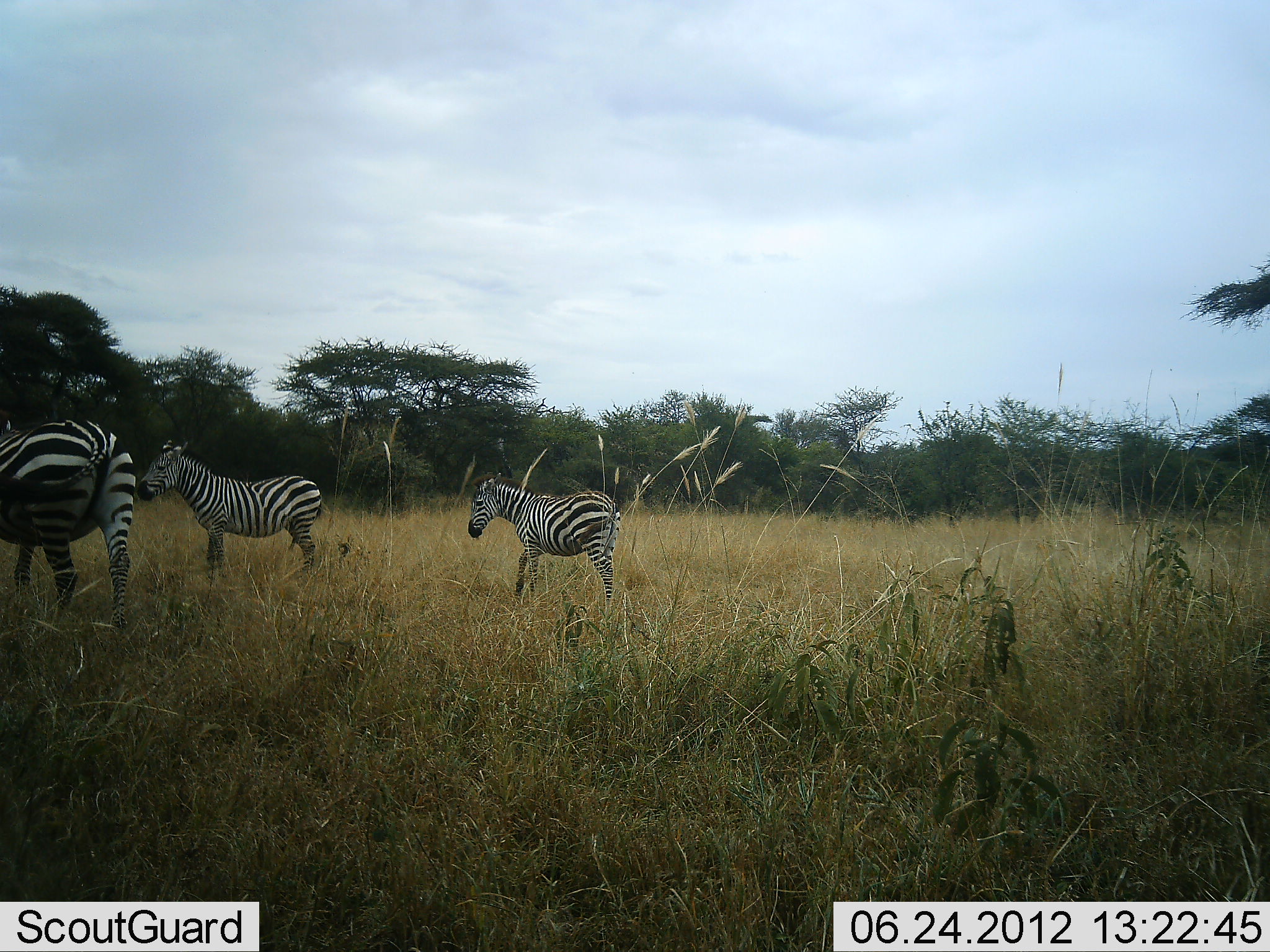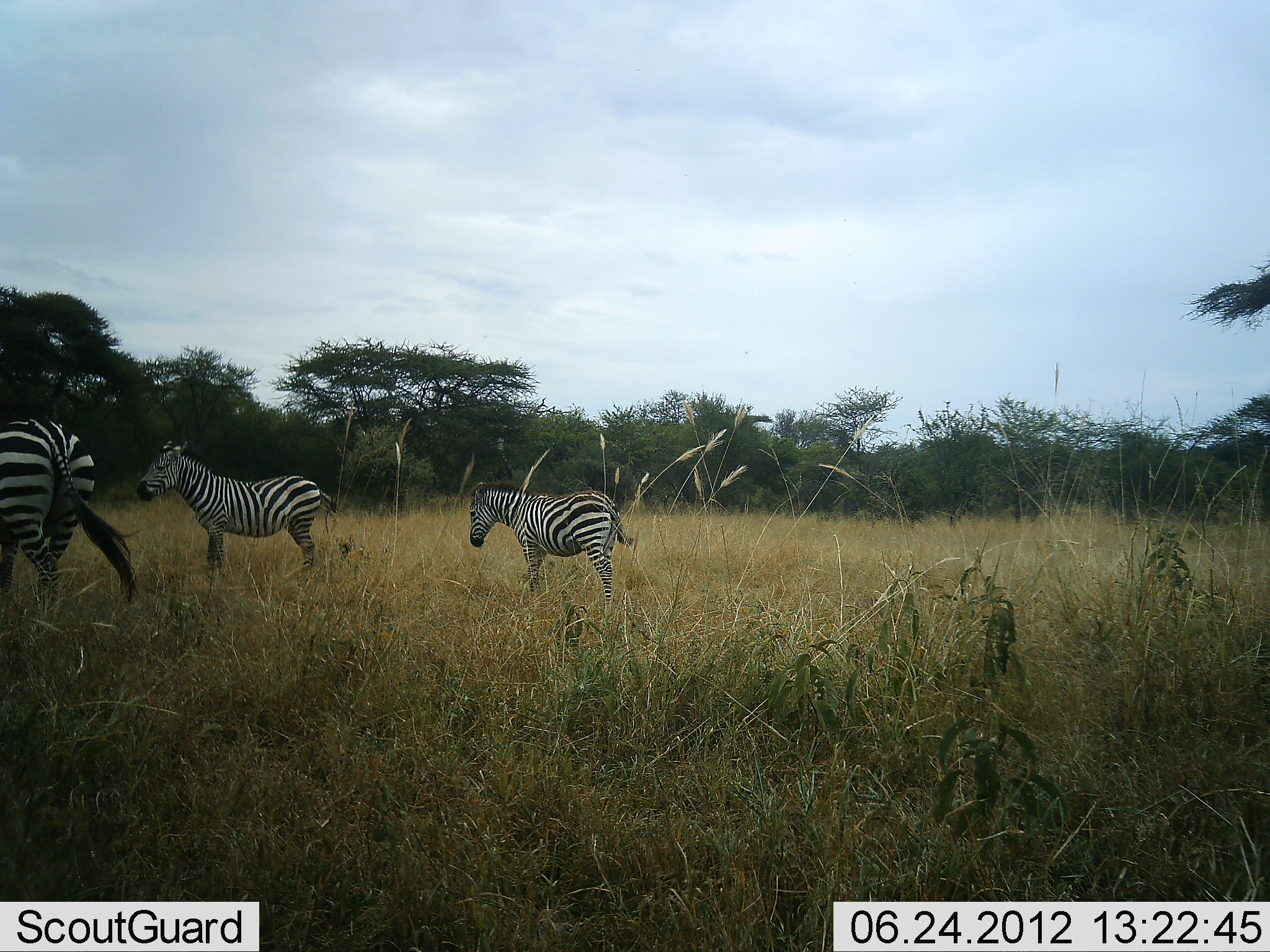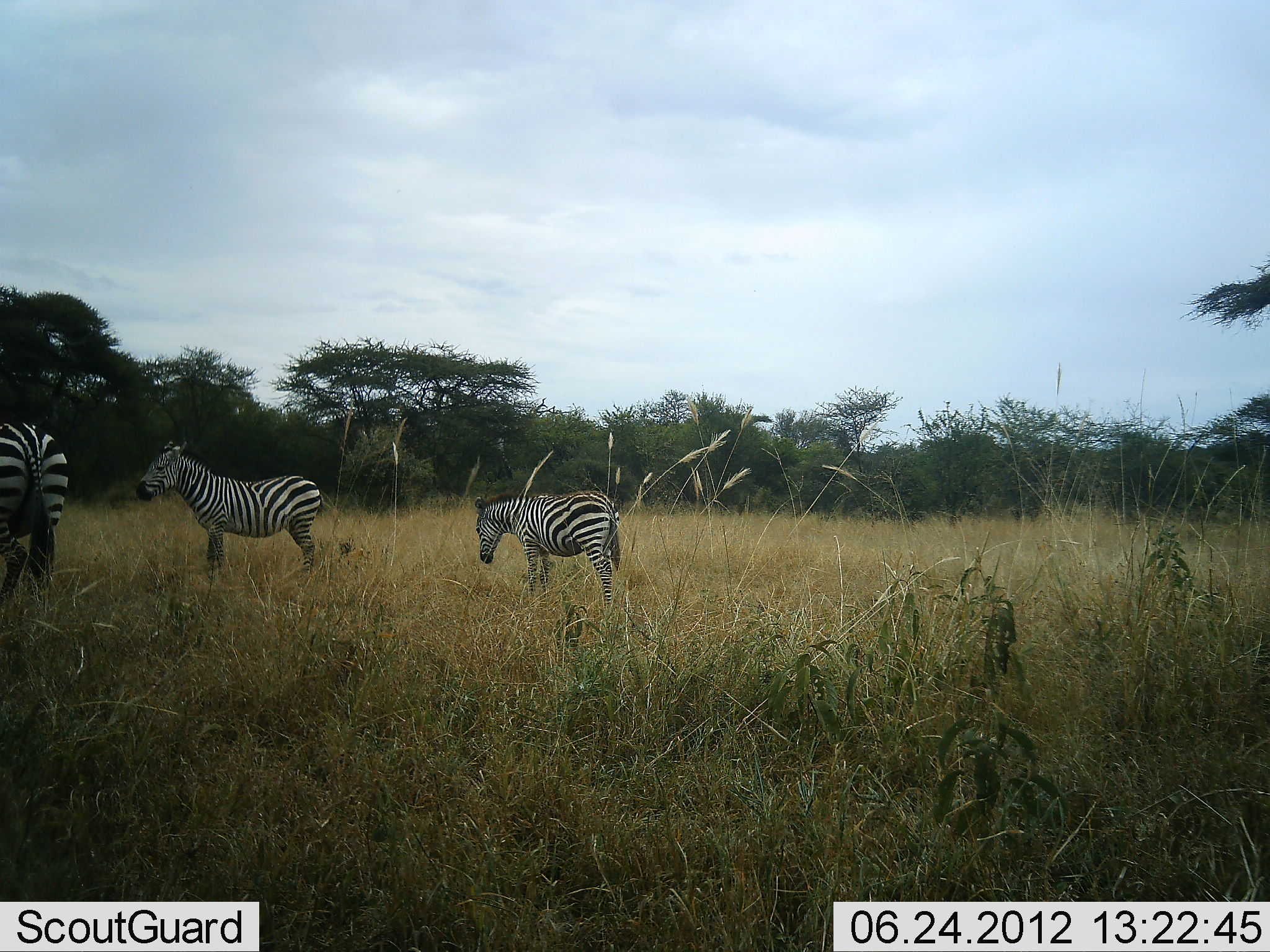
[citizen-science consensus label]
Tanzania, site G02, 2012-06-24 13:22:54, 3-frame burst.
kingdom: Animalia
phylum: Chordata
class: Mammalia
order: Perissodactyla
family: Equidae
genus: Equus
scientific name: Equus quagga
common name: plains zebra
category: zebra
Zebra (plains zebra) (Equus quagga), count 3. Behavior (volunteer vote fractions): standing 90%, resting 0%, moving 40%, interacting 0%. Young present (vote fraction): 10%. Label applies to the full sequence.